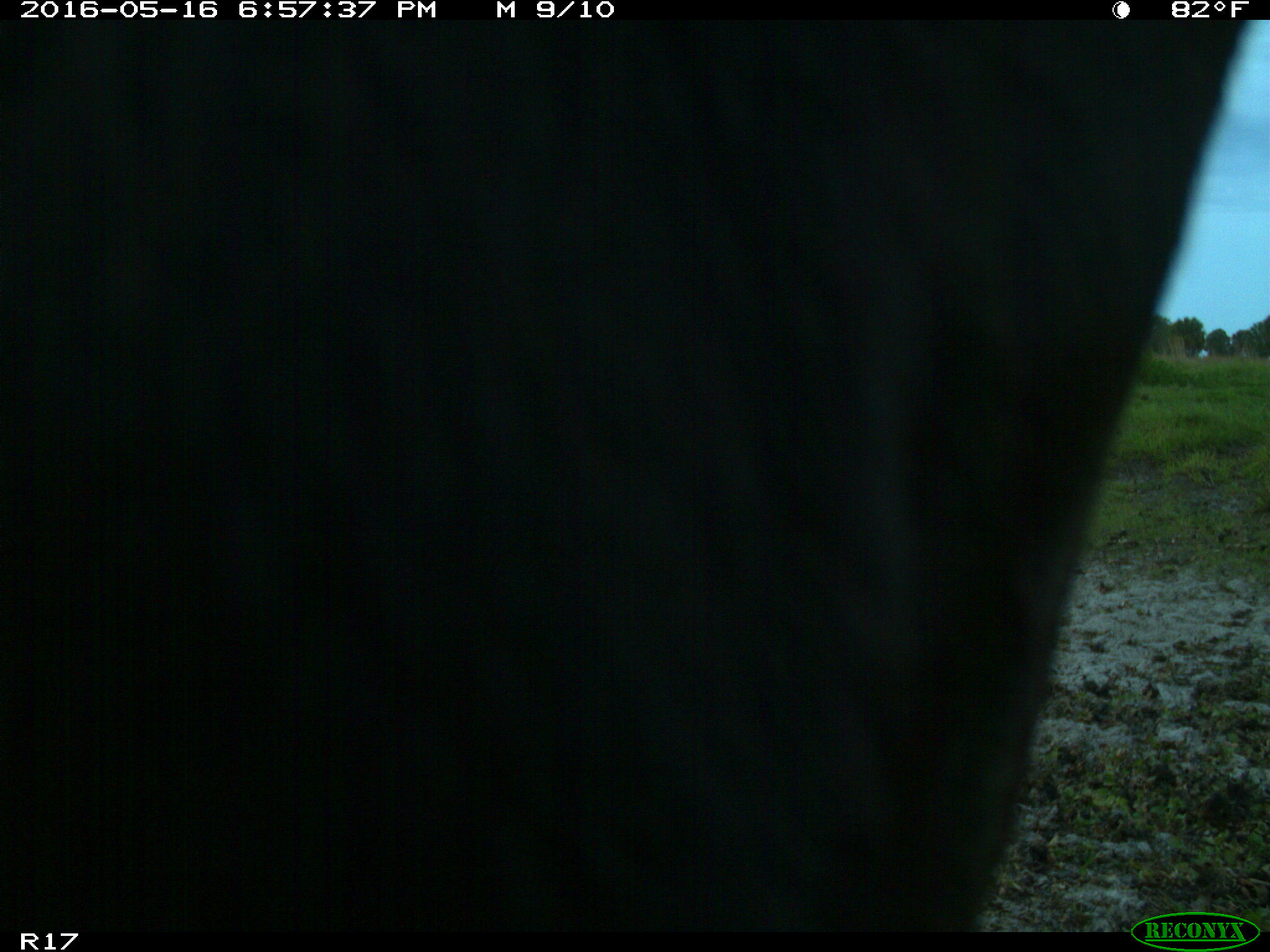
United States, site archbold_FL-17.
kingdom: Animalia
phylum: Chordata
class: Mammalia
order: Artiodactyla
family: Bovidae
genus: Bos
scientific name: Bos taurus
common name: domestic cow